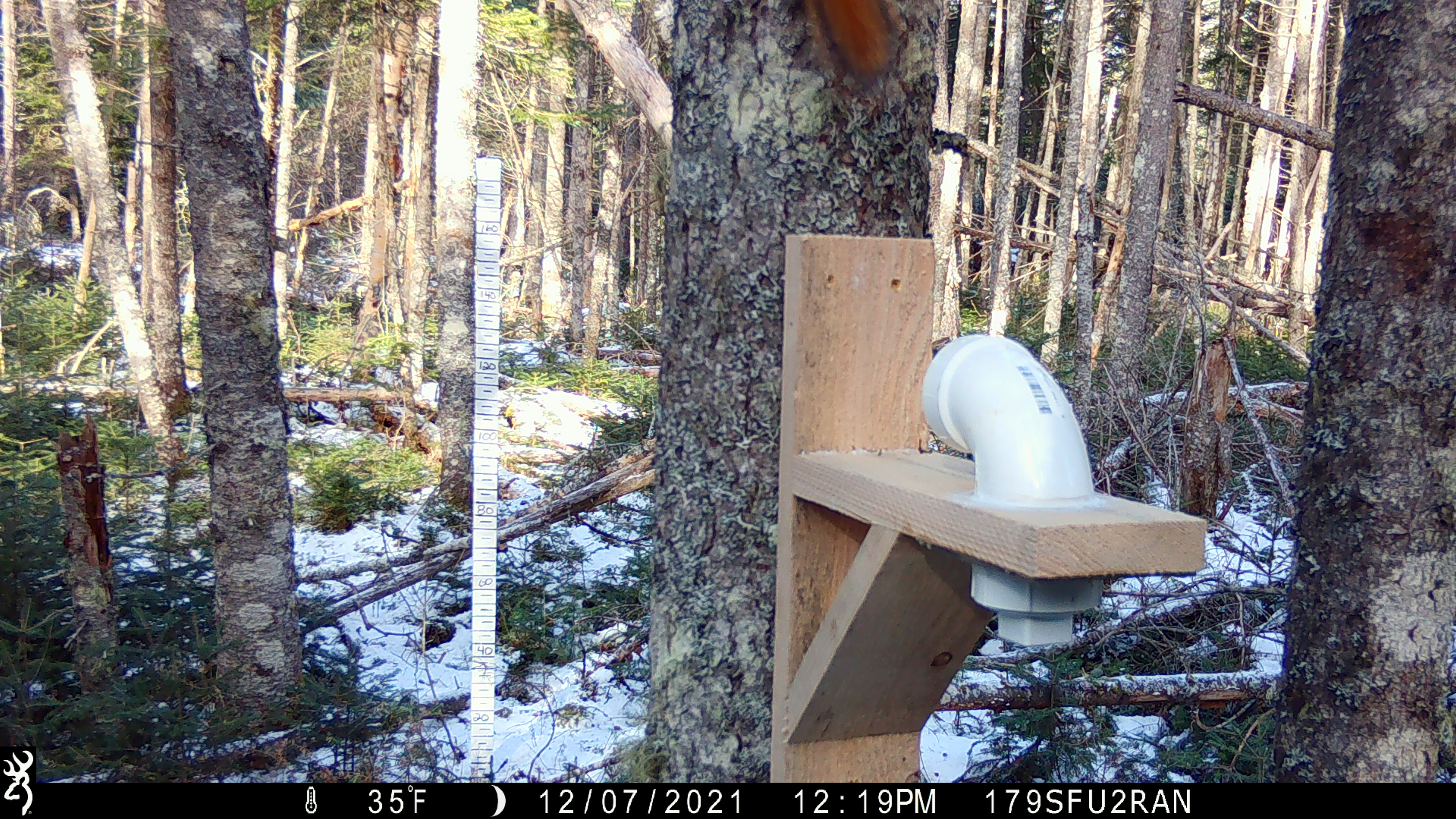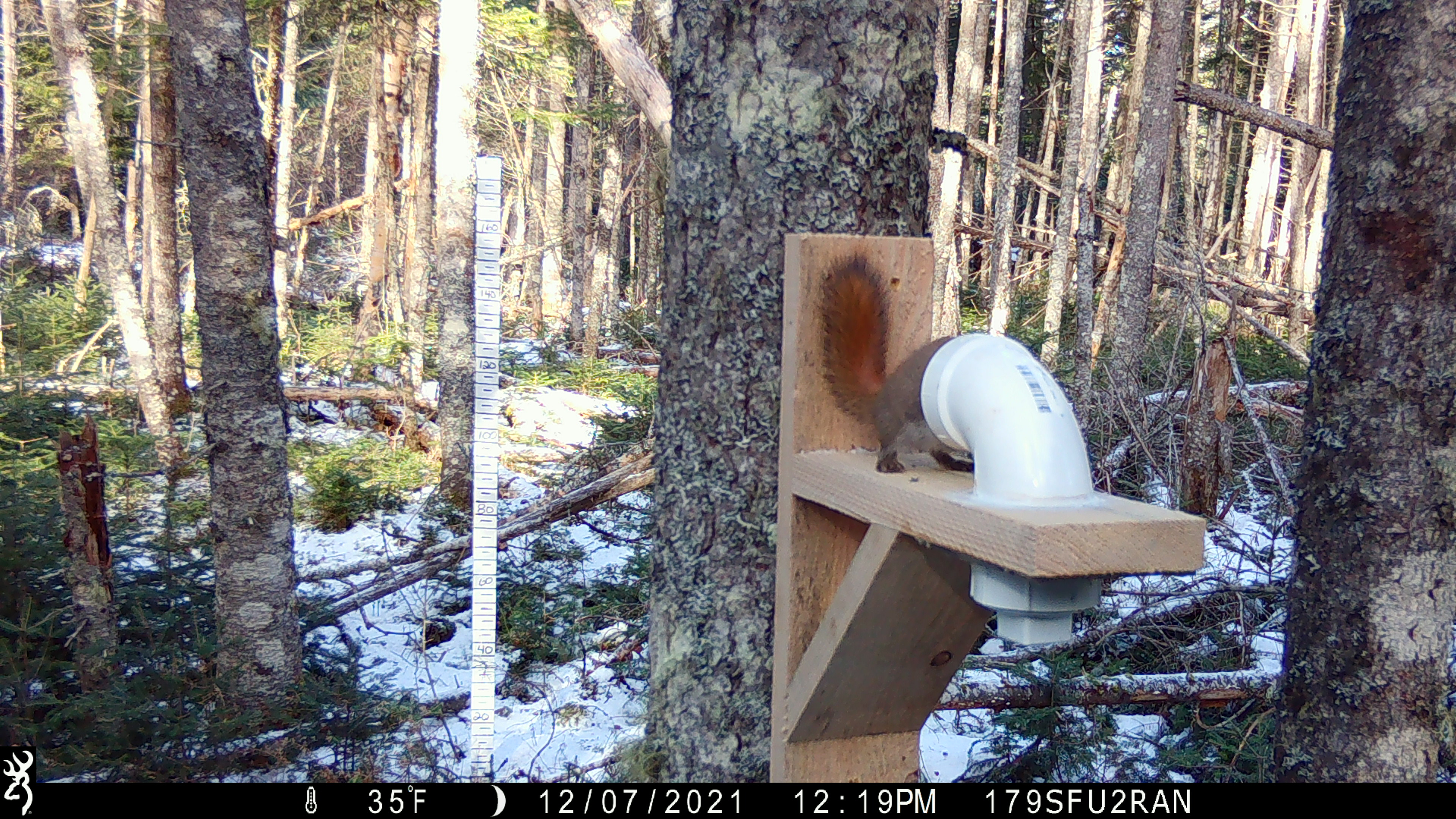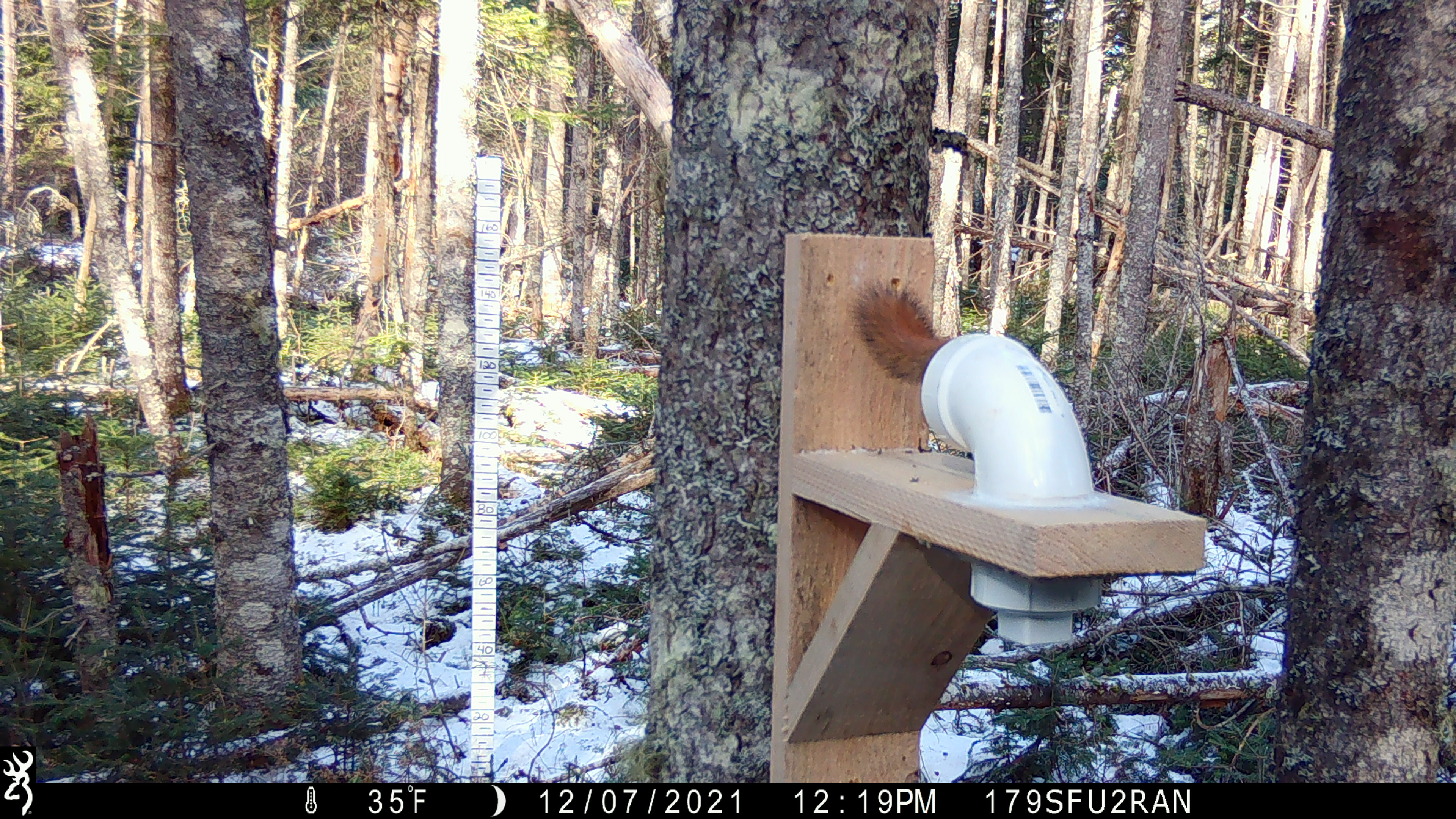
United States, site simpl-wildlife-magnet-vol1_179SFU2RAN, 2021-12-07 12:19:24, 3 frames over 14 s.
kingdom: Animalia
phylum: Chordata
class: Mammalia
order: Rodentia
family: Sciuridae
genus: Tamiasciurus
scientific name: Tamiasciurus hudsonicus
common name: red squirrel